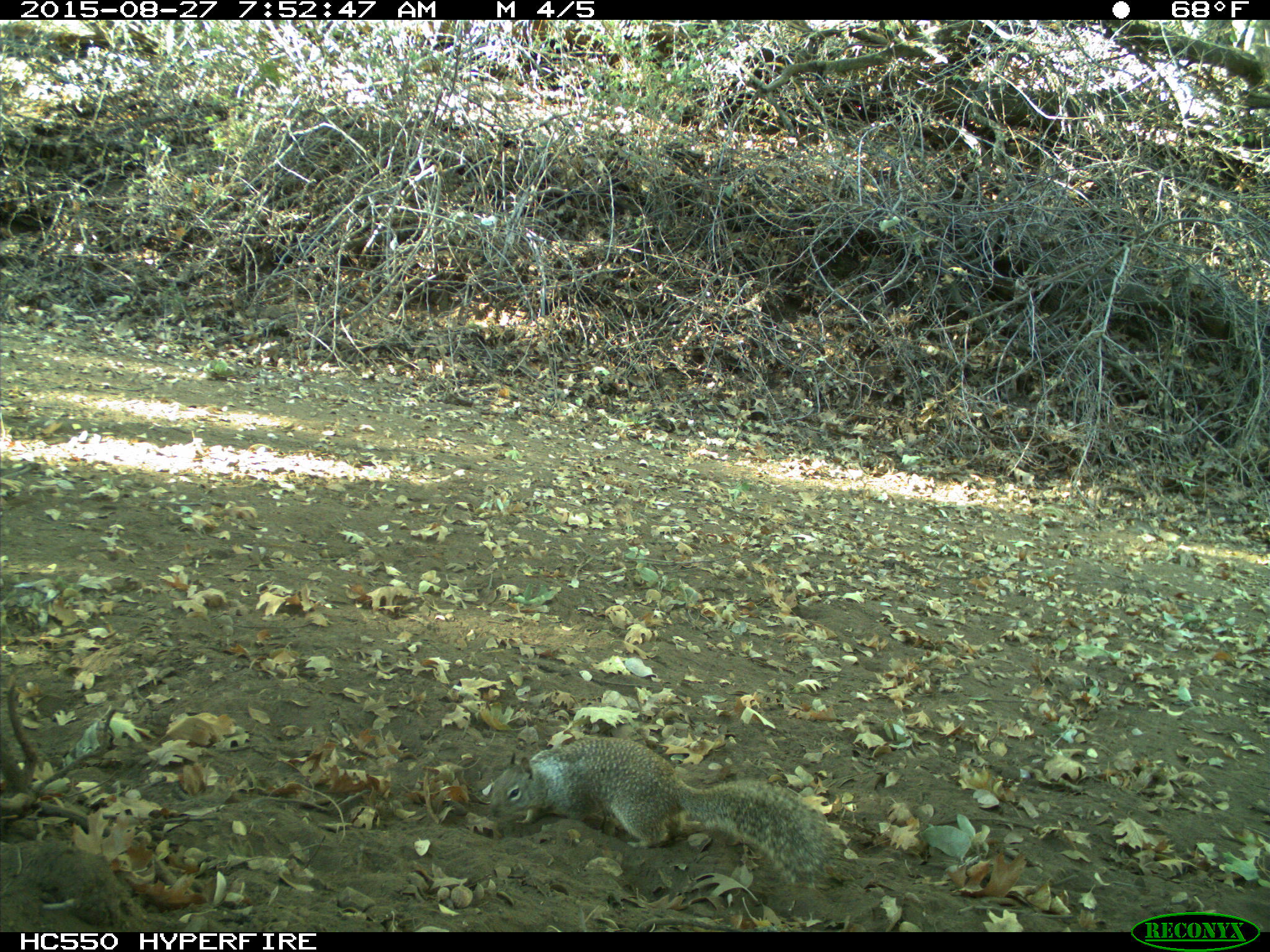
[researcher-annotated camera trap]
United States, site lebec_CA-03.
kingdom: Animalia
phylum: Chordata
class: Mammalia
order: Rodentia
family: Sciuridae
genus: Otospermophilus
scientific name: Otospermophilus beecheyi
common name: california ground squirrel